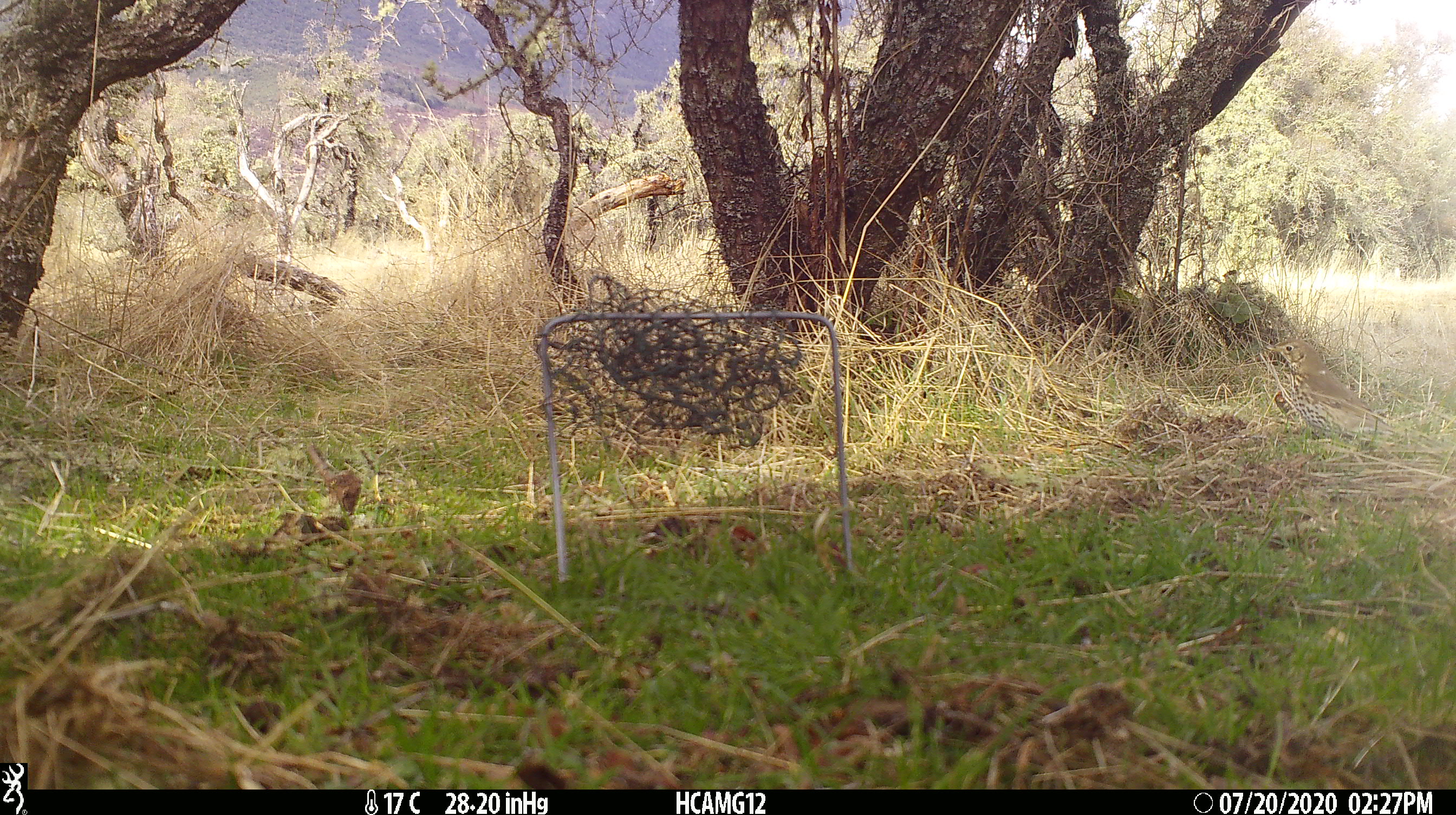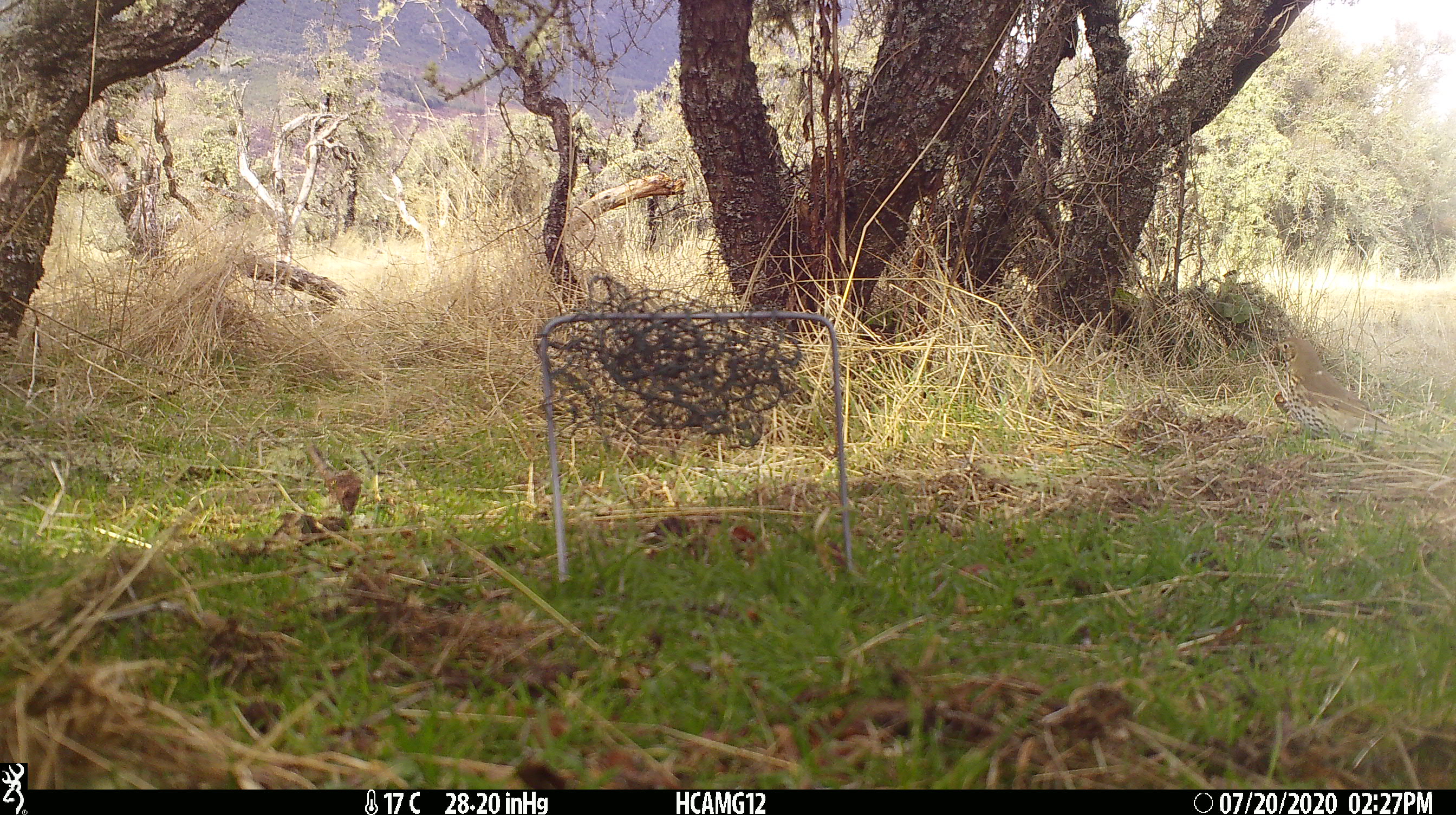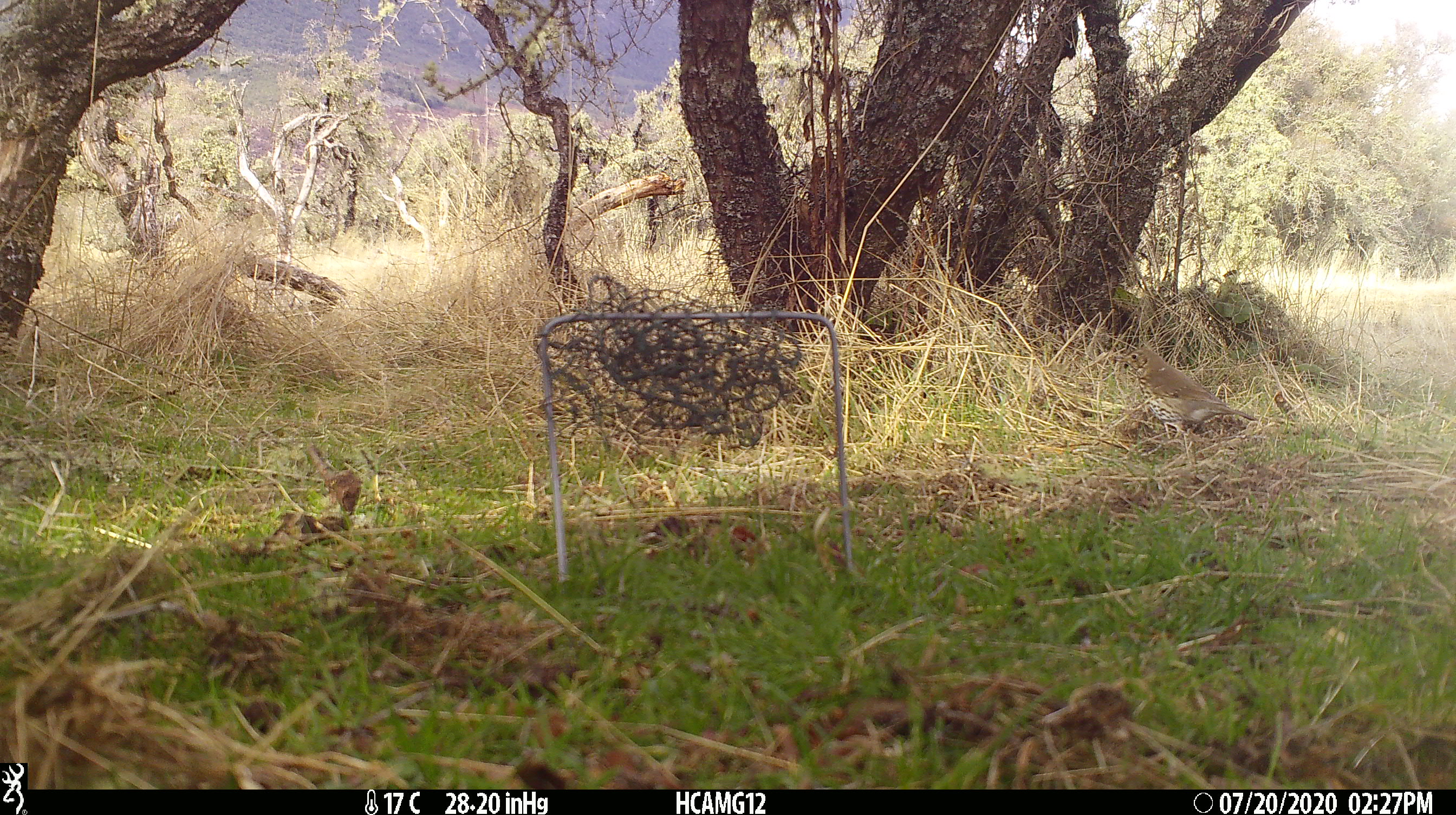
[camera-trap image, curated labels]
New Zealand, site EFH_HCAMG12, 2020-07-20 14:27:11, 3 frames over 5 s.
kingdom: Animalia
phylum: Chordata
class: Aves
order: Passeriformes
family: Turdidae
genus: Turdus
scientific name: Turdus philomelos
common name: song thrush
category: thrush